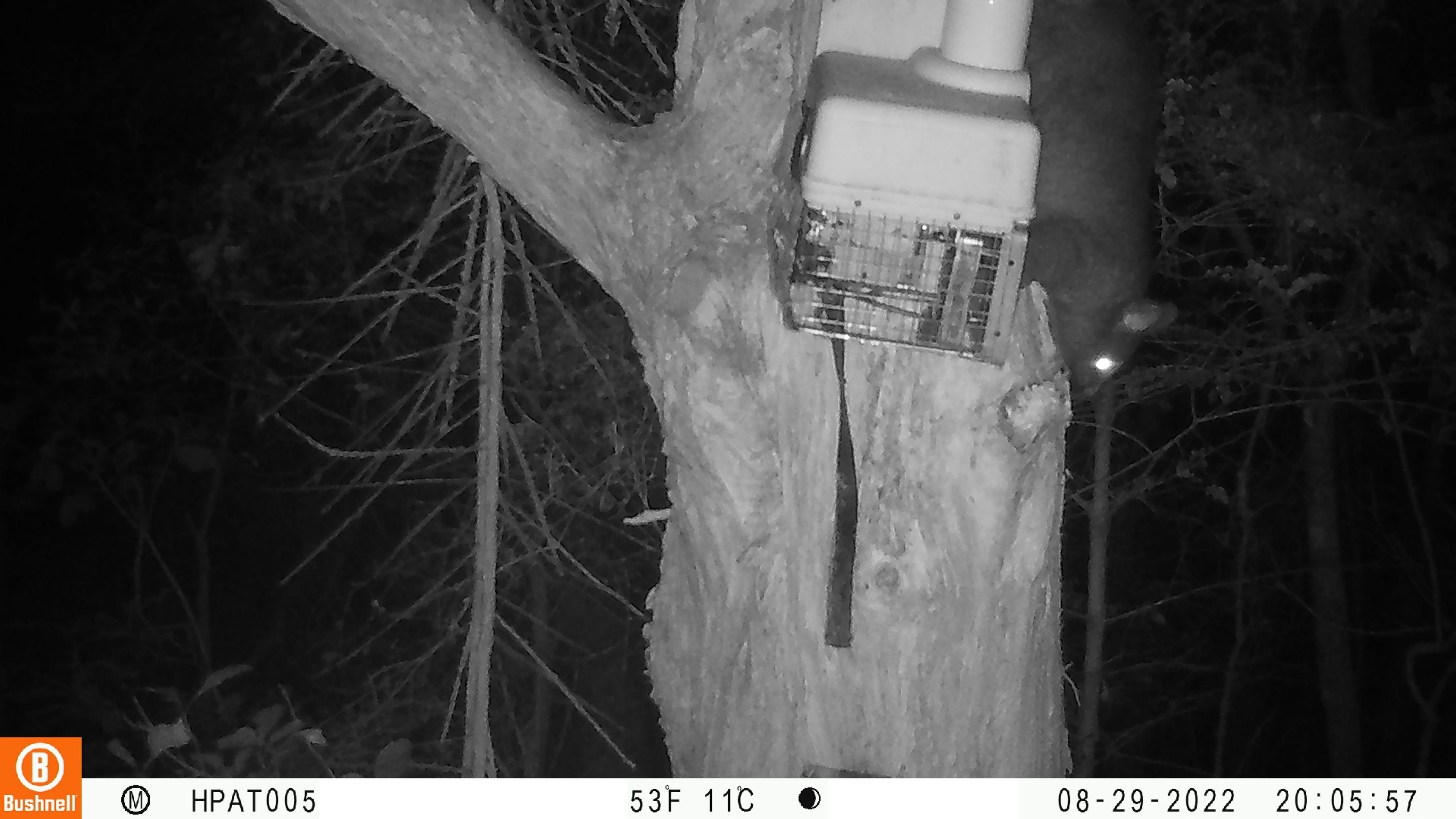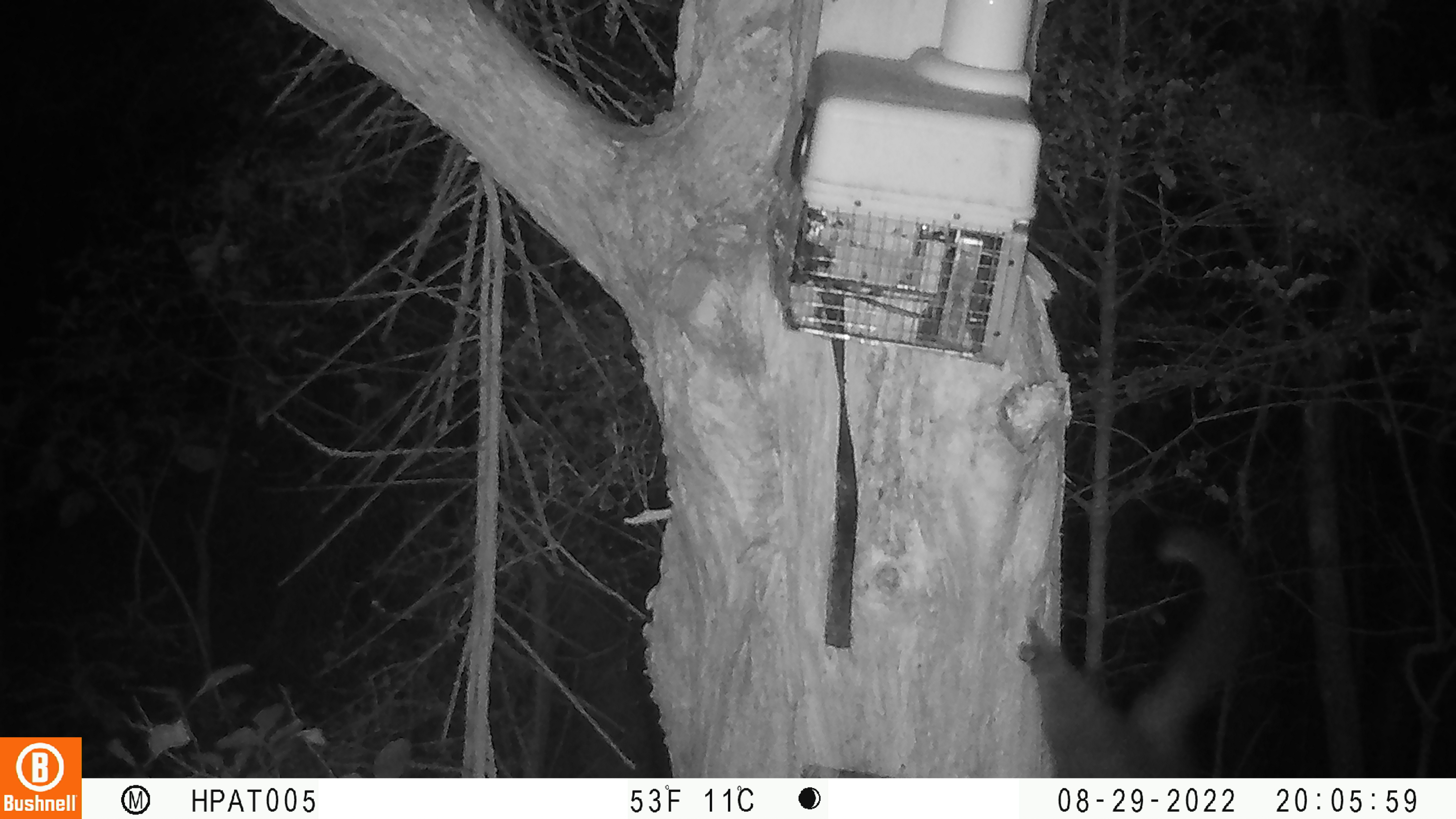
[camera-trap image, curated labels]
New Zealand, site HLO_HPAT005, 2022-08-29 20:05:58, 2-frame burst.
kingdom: Animalia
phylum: Chordata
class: Mammalia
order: Diprotodontia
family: Phalangeridae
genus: Trichosurus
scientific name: Trichosurus vulpecula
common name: common brushtail possum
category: possum